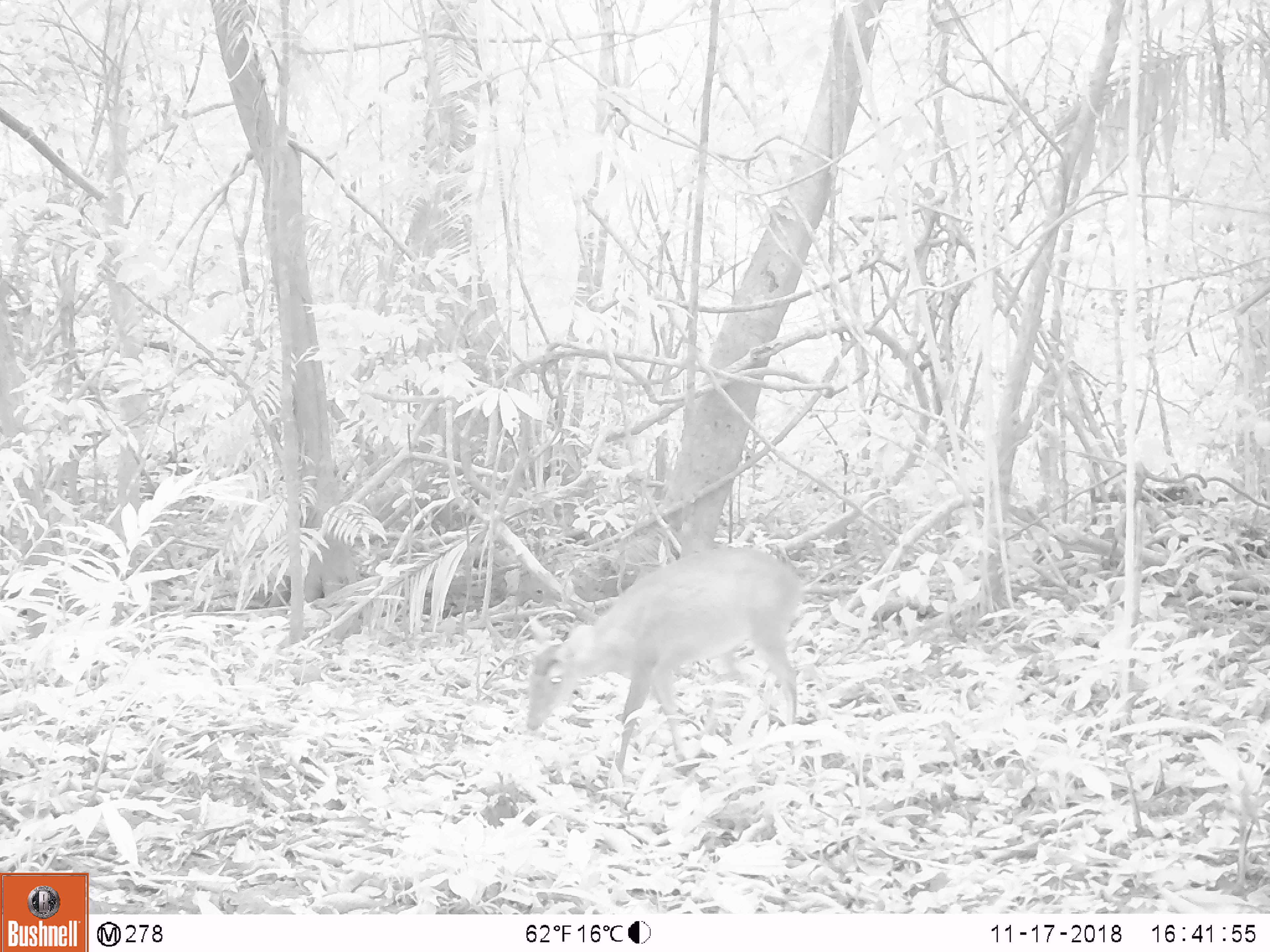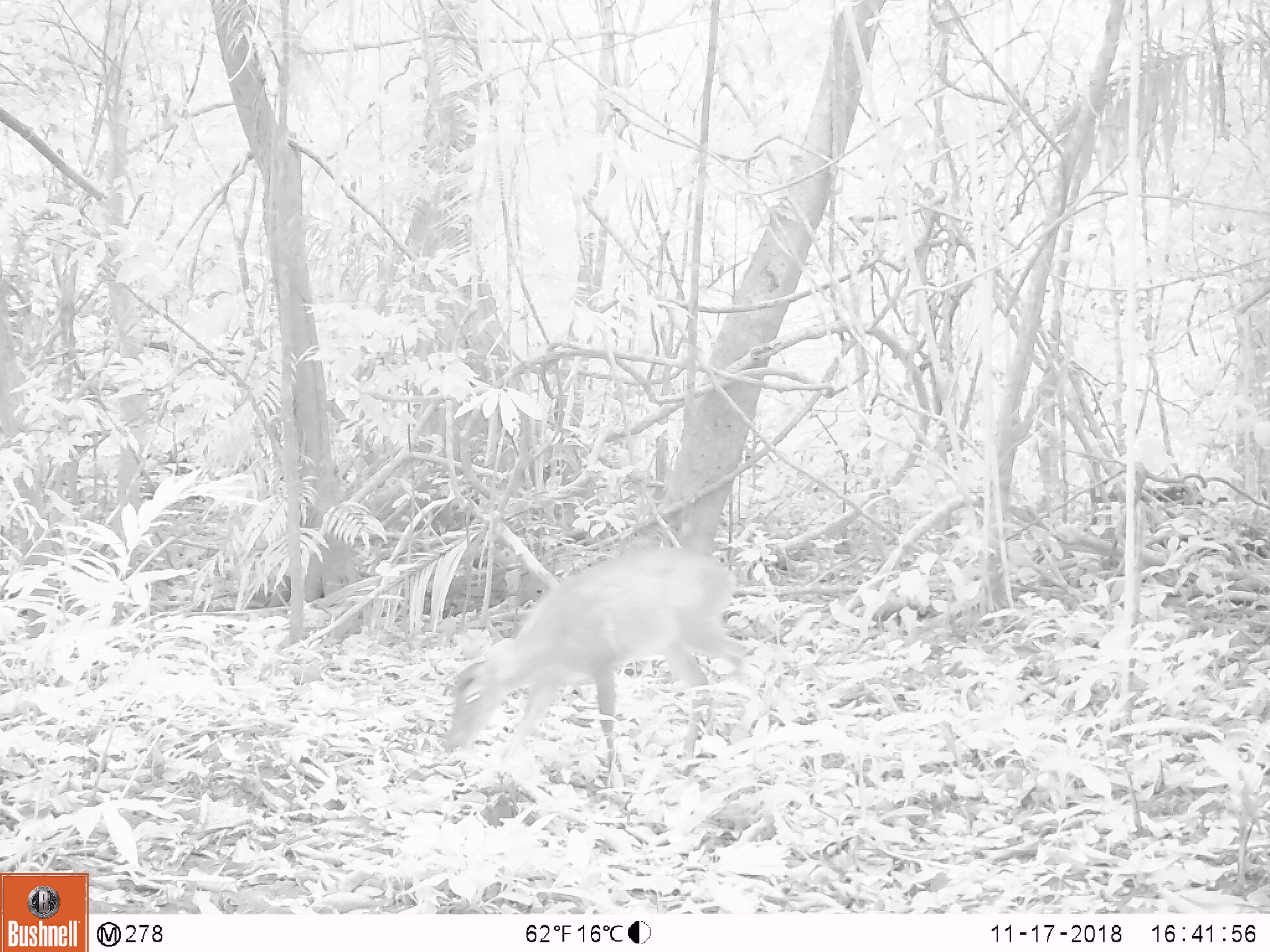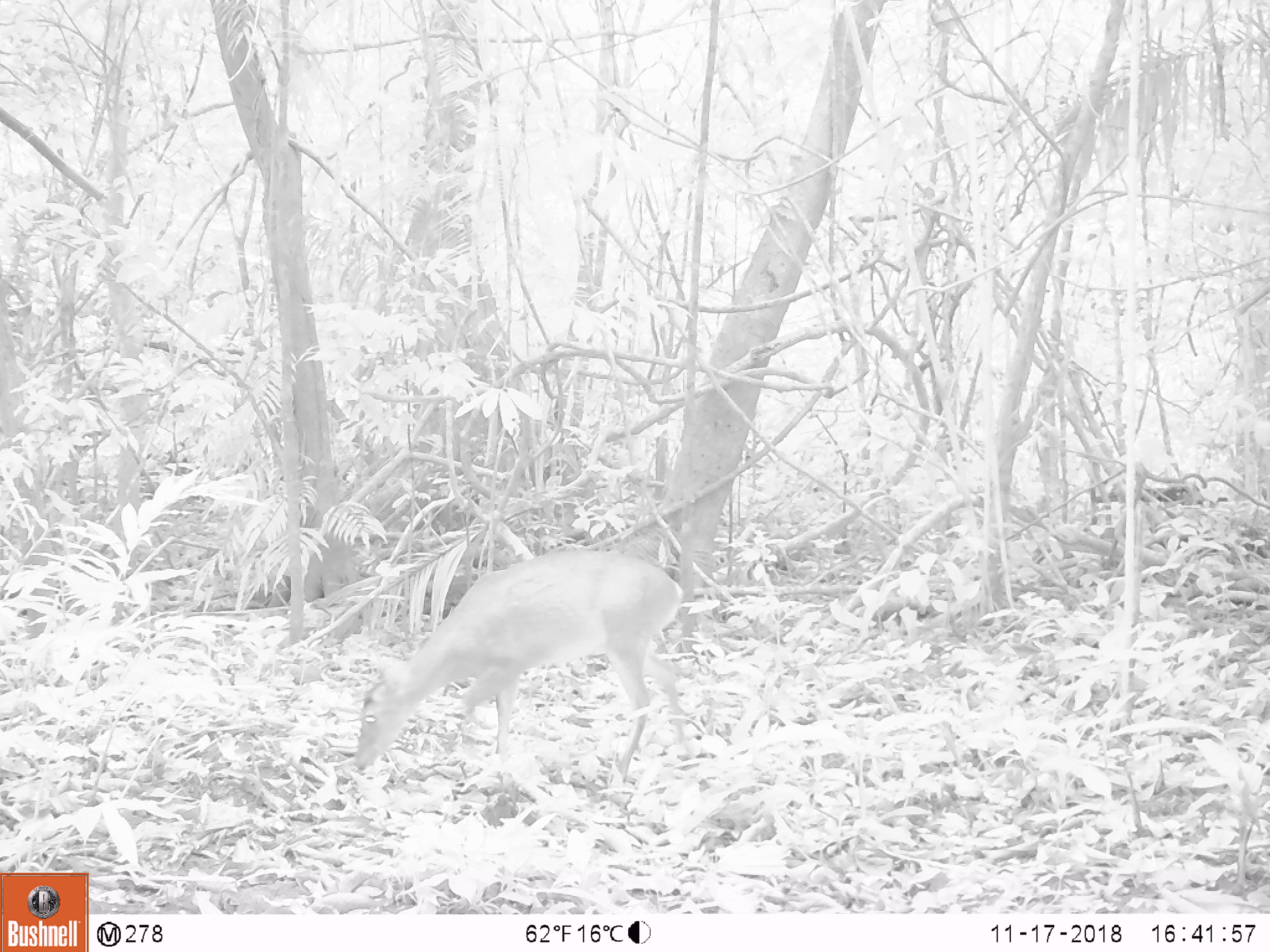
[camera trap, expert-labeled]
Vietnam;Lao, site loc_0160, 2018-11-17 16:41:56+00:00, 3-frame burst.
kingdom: Animalia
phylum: Chordata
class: Mammalia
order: Artiodactyla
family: Cervidae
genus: Muntiacus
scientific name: Muntiacus vuquangensis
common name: large-antlered muntjac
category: large antlered muntjac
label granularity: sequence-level